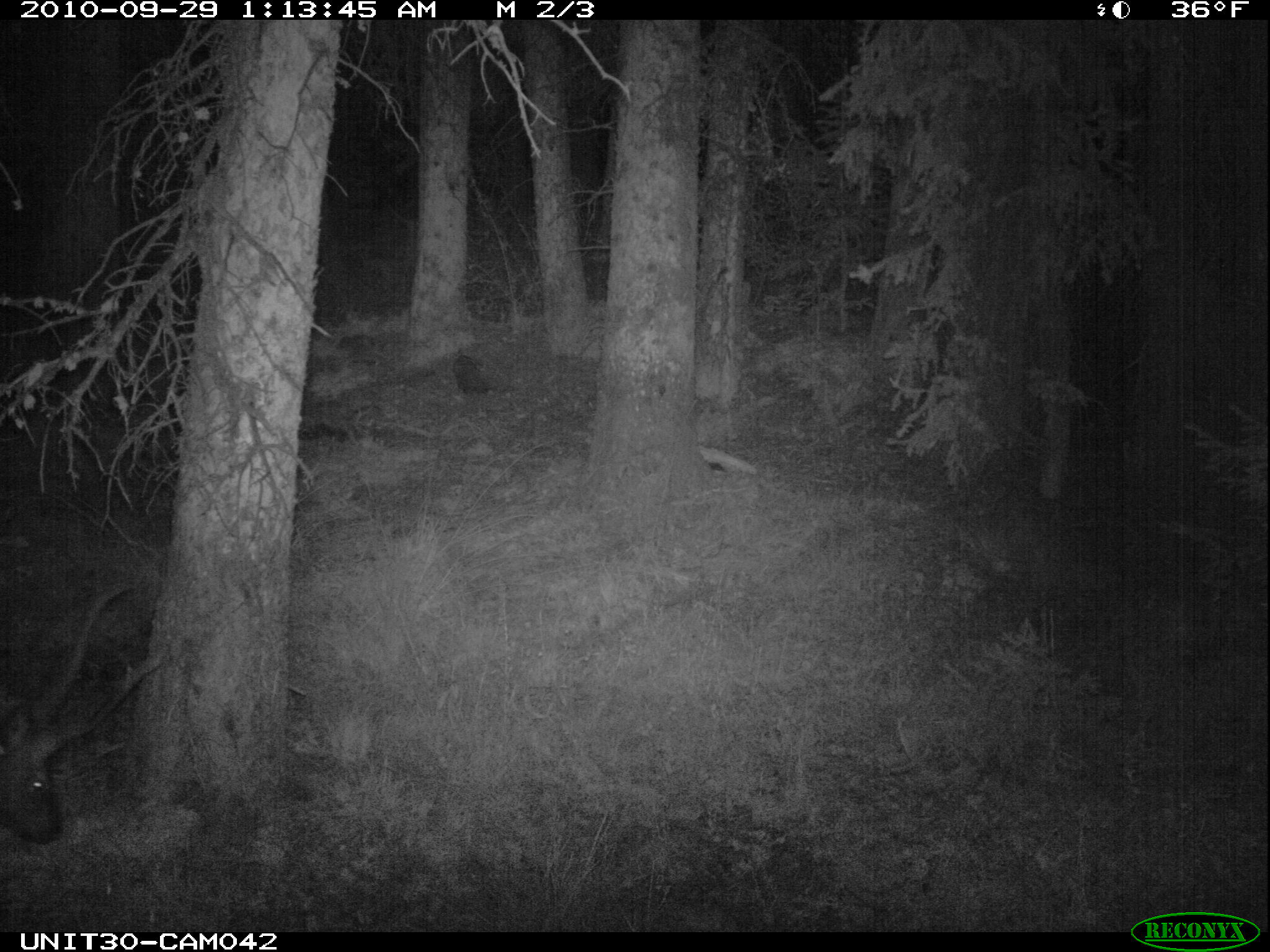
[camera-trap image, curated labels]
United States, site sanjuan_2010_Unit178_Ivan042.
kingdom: Animalia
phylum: Chordata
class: Mammalia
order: Artiodactyla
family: Cervidae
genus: Cervus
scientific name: Cervus elaphus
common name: red deer